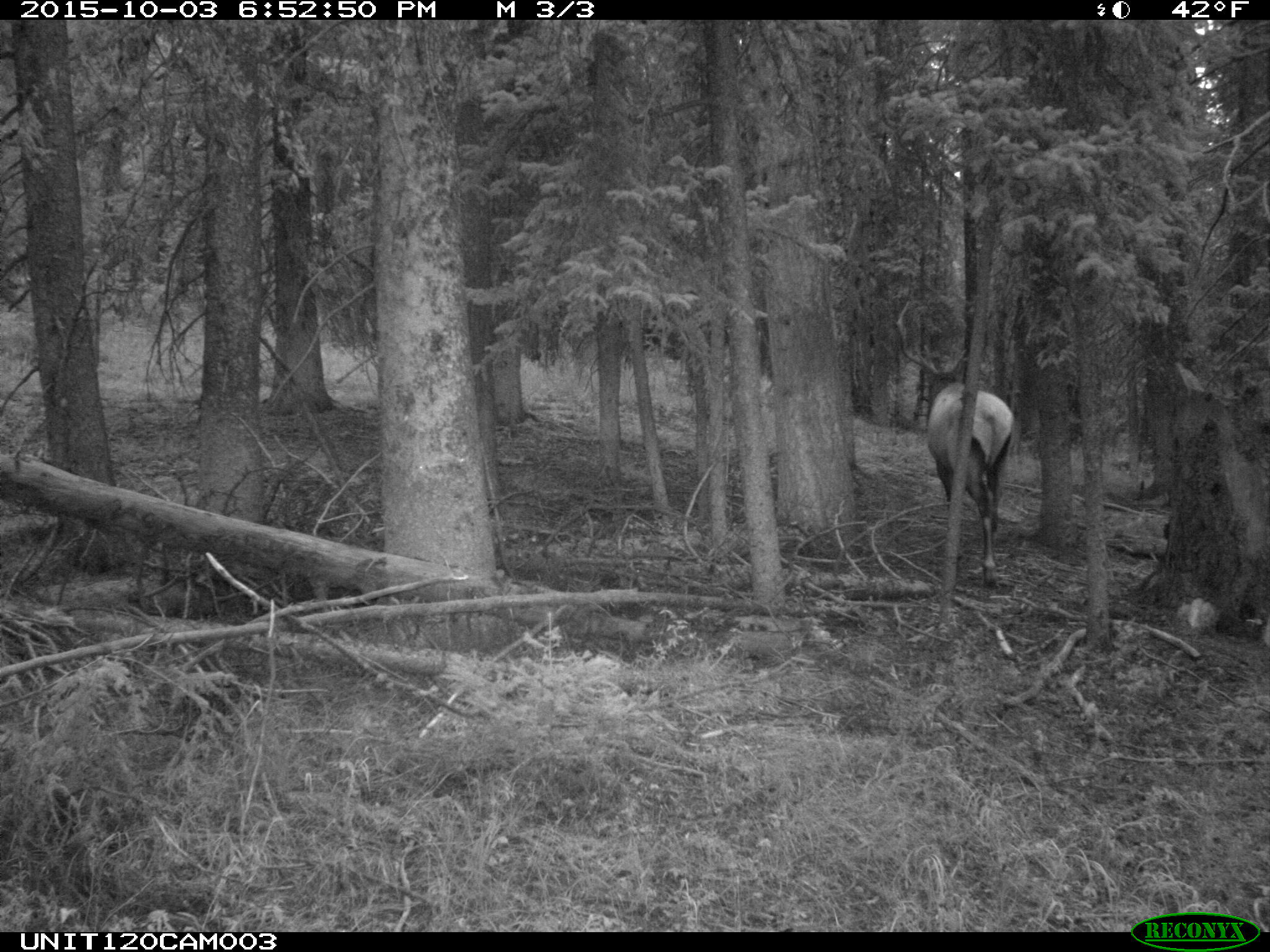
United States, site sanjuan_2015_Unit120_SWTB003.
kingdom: Animalia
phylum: Chordata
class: Mammalia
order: Artiodactyla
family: Cervidae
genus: Cervus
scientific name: Cervus elaphus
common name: red deer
Cervus elaphus (red deer).